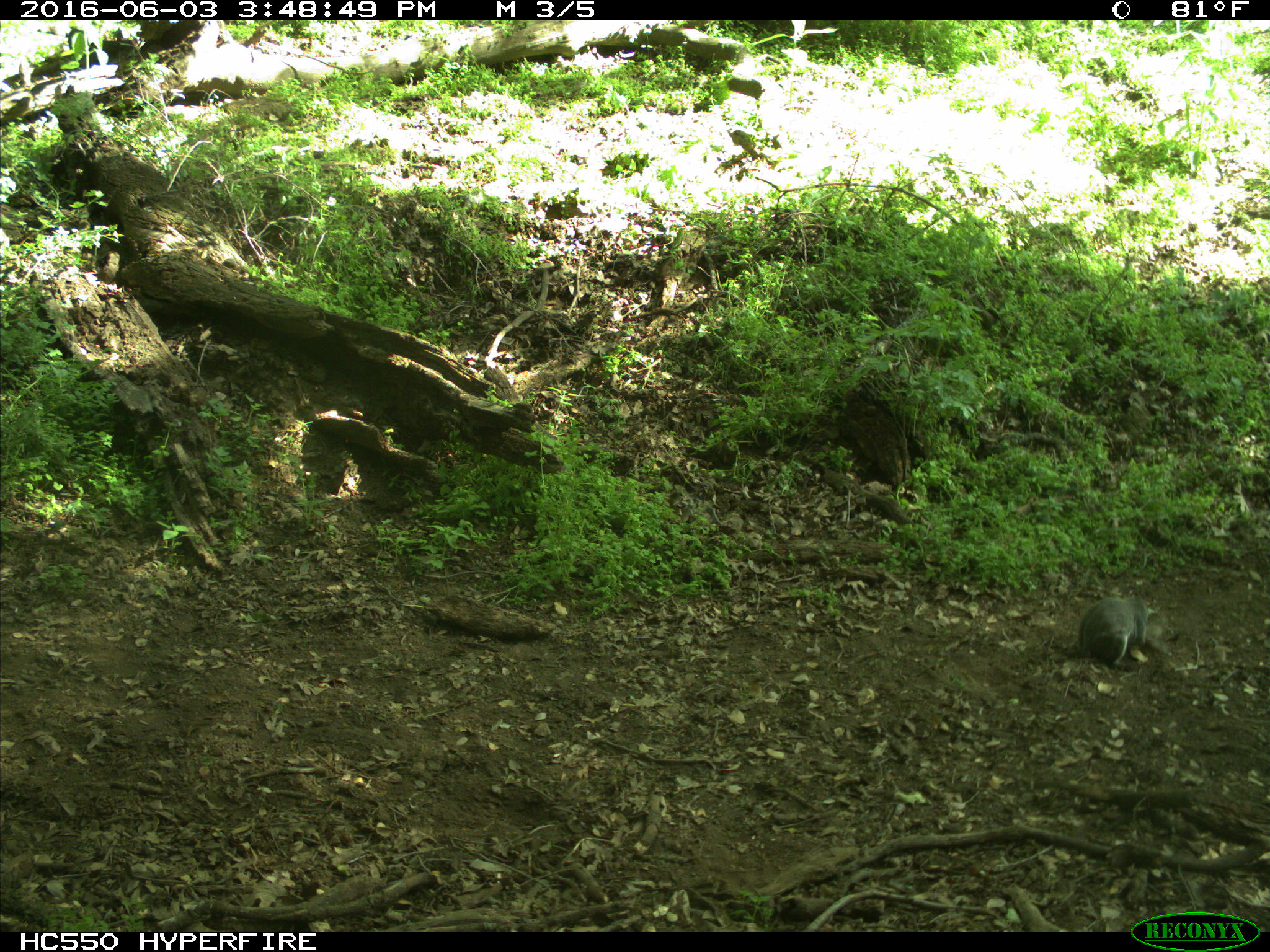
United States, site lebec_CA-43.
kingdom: Animalia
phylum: Chordata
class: Mammalia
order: Rodentia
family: Sciuridae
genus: Sciurus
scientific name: Sciurus carolinensis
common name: eastern gray squirrel